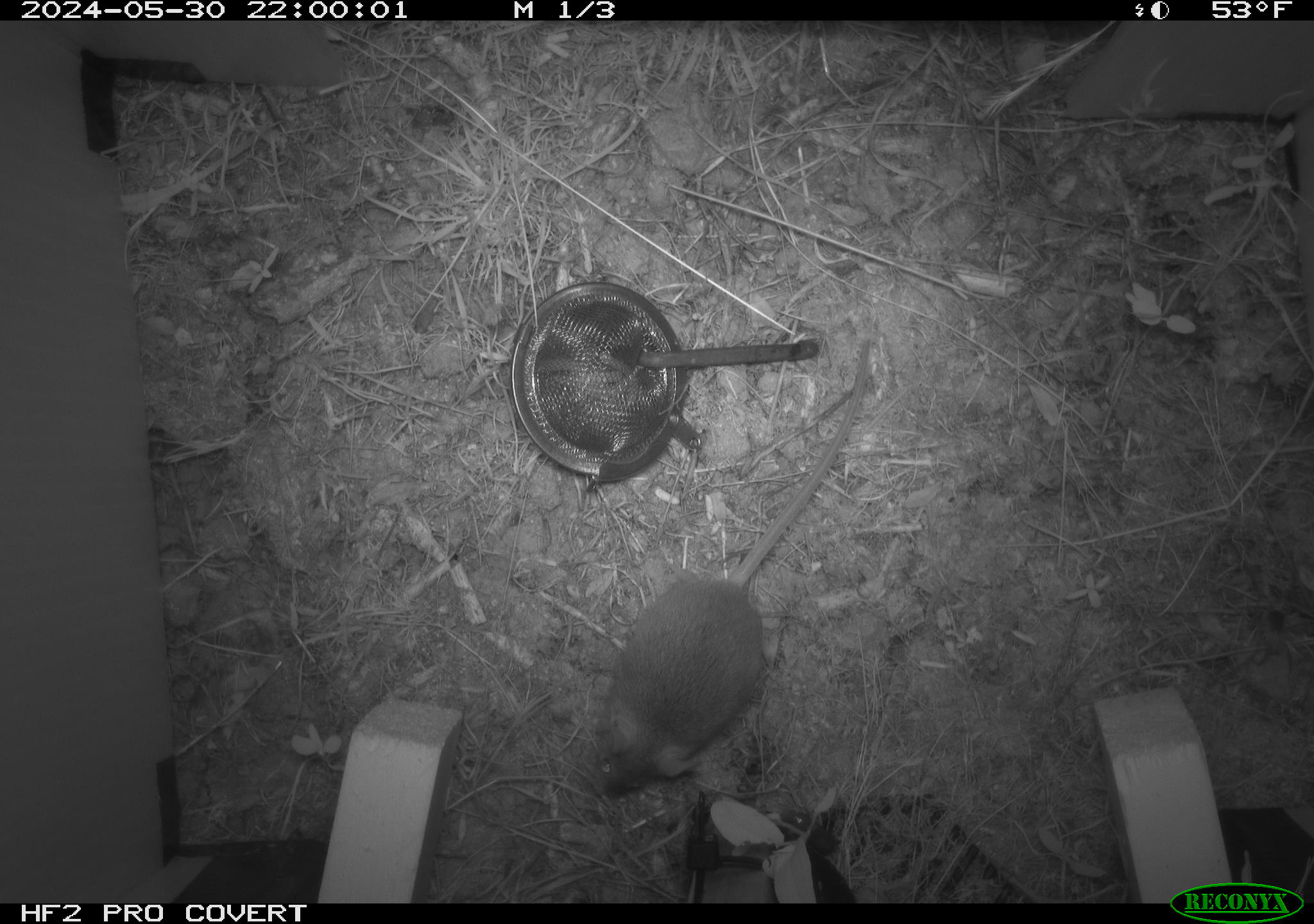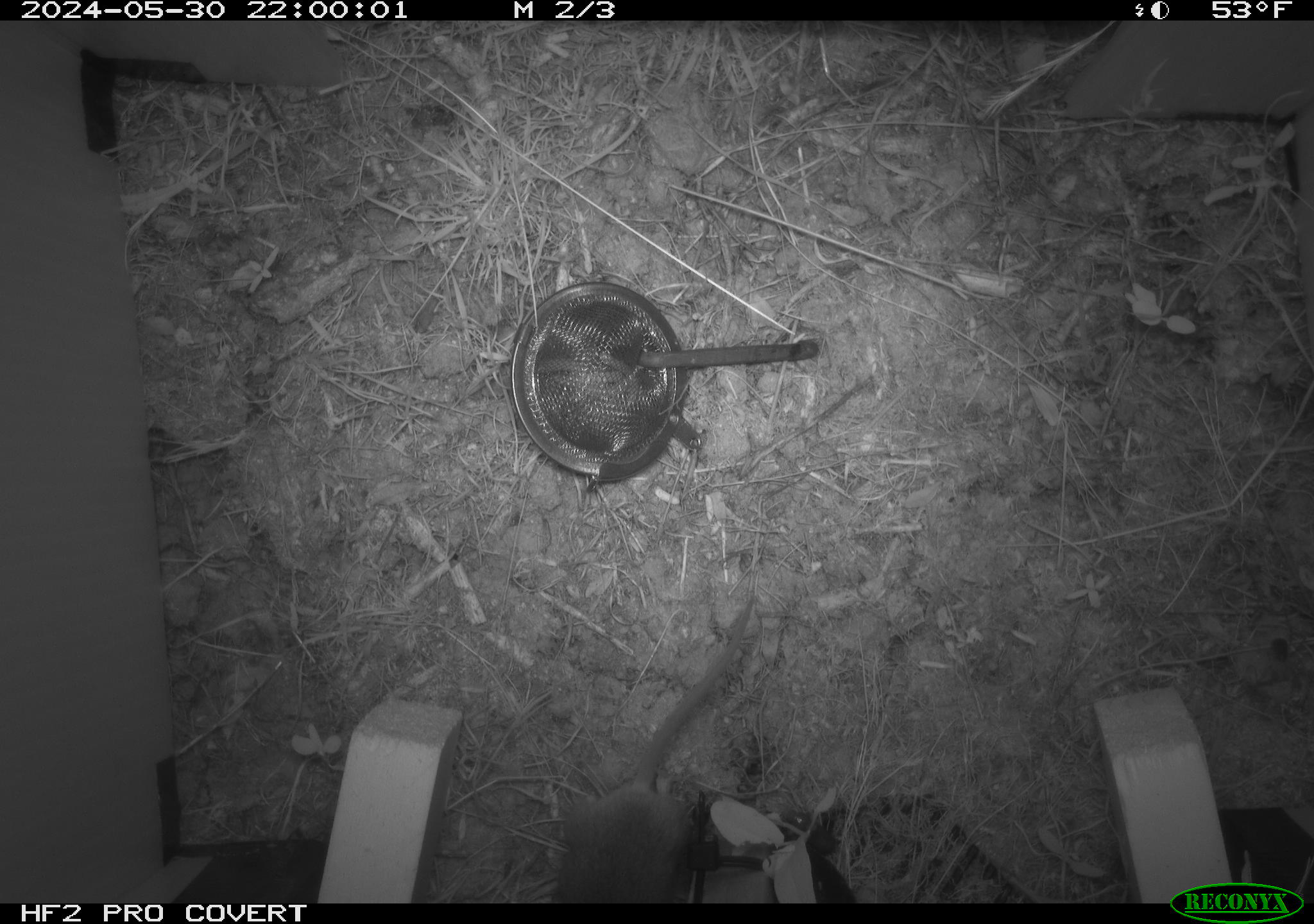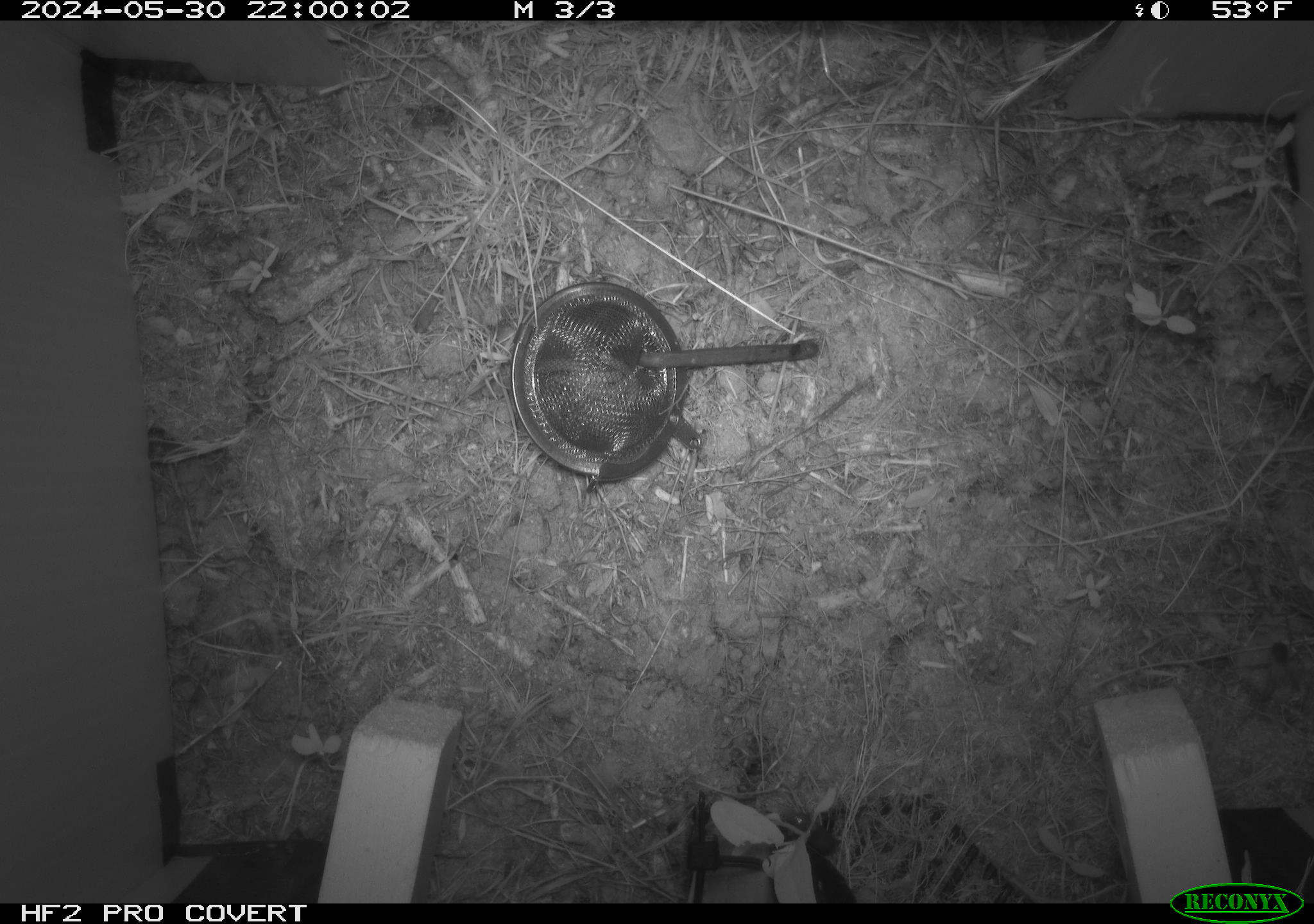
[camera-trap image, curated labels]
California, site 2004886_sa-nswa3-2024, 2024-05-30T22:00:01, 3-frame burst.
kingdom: Animalia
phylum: Chordata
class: Mammalia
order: Rodentia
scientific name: Rodentia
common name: rodent